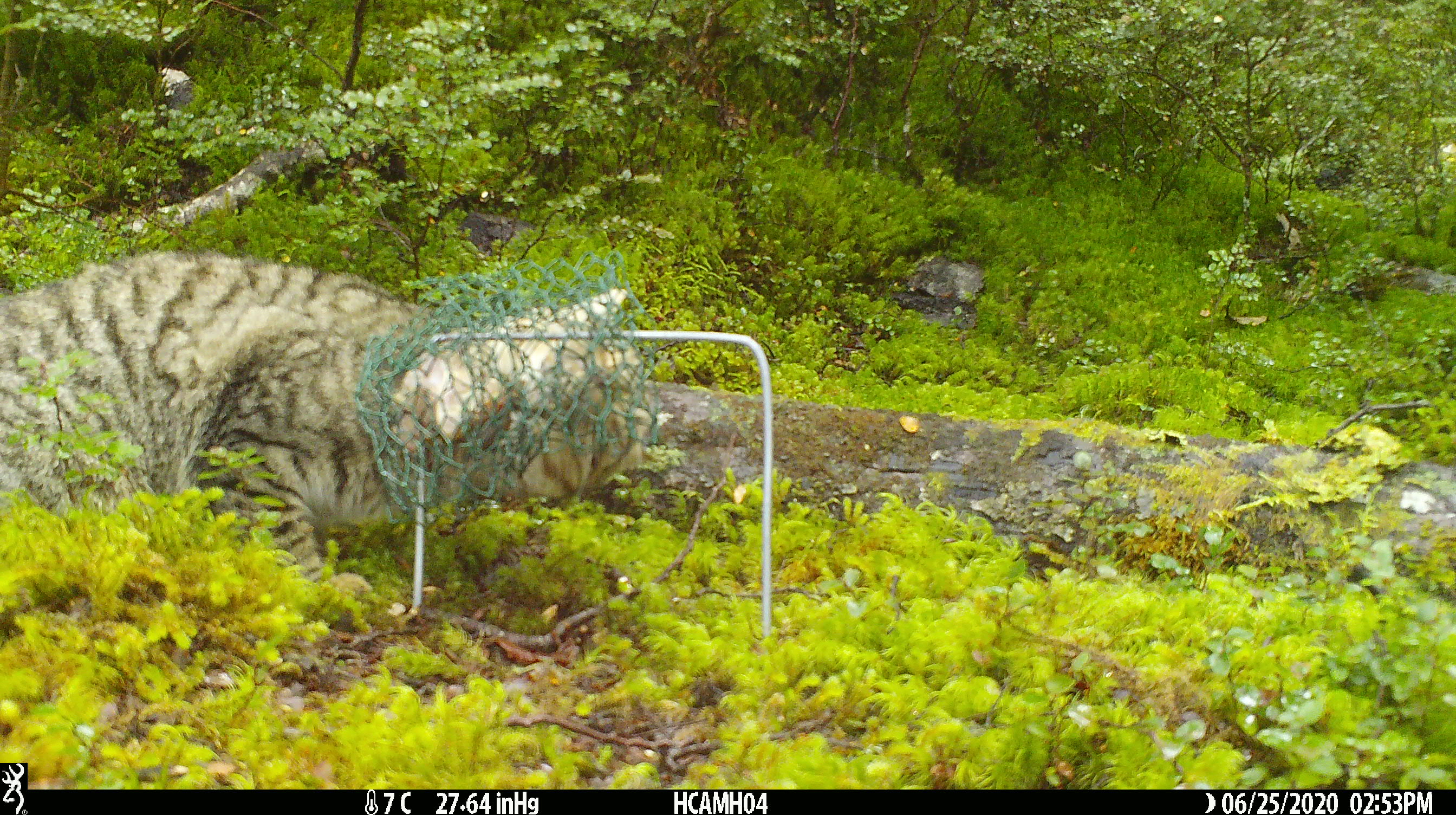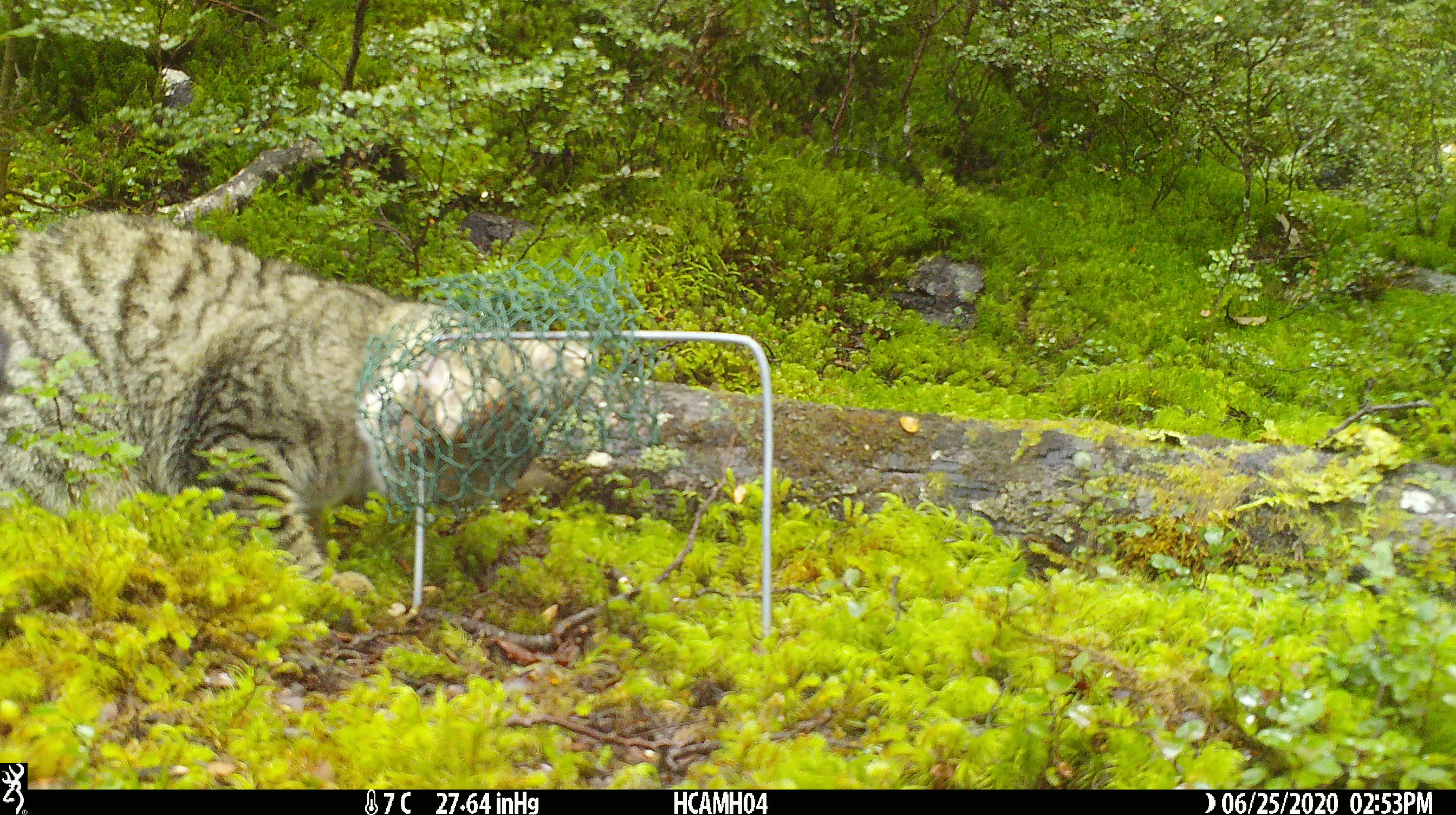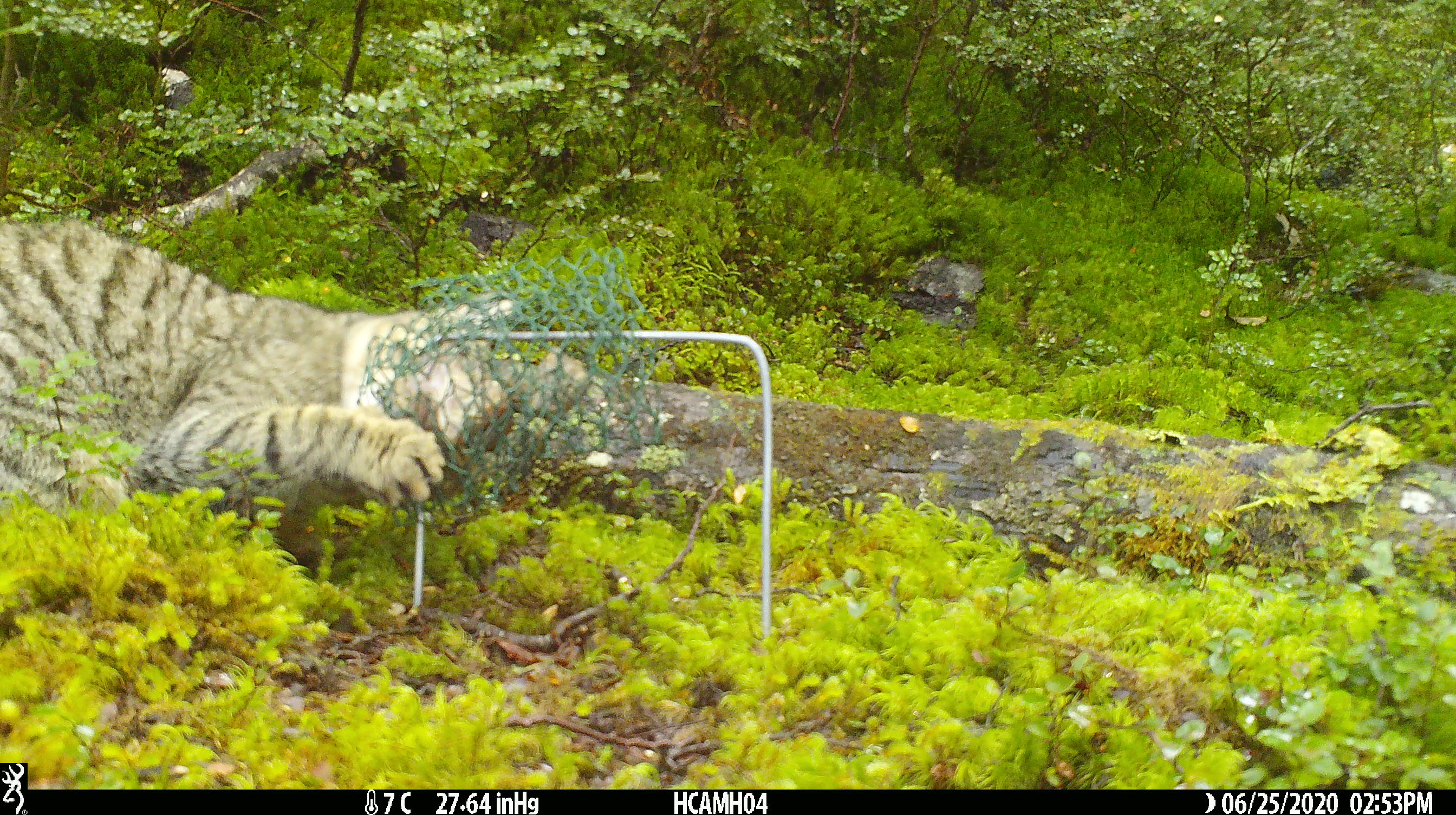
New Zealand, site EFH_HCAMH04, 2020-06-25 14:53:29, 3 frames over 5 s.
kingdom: Animalia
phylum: Chordata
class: Mammalia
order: Carnivora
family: Felidae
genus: Felis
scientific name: Felis catus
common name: domestic cat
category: cat